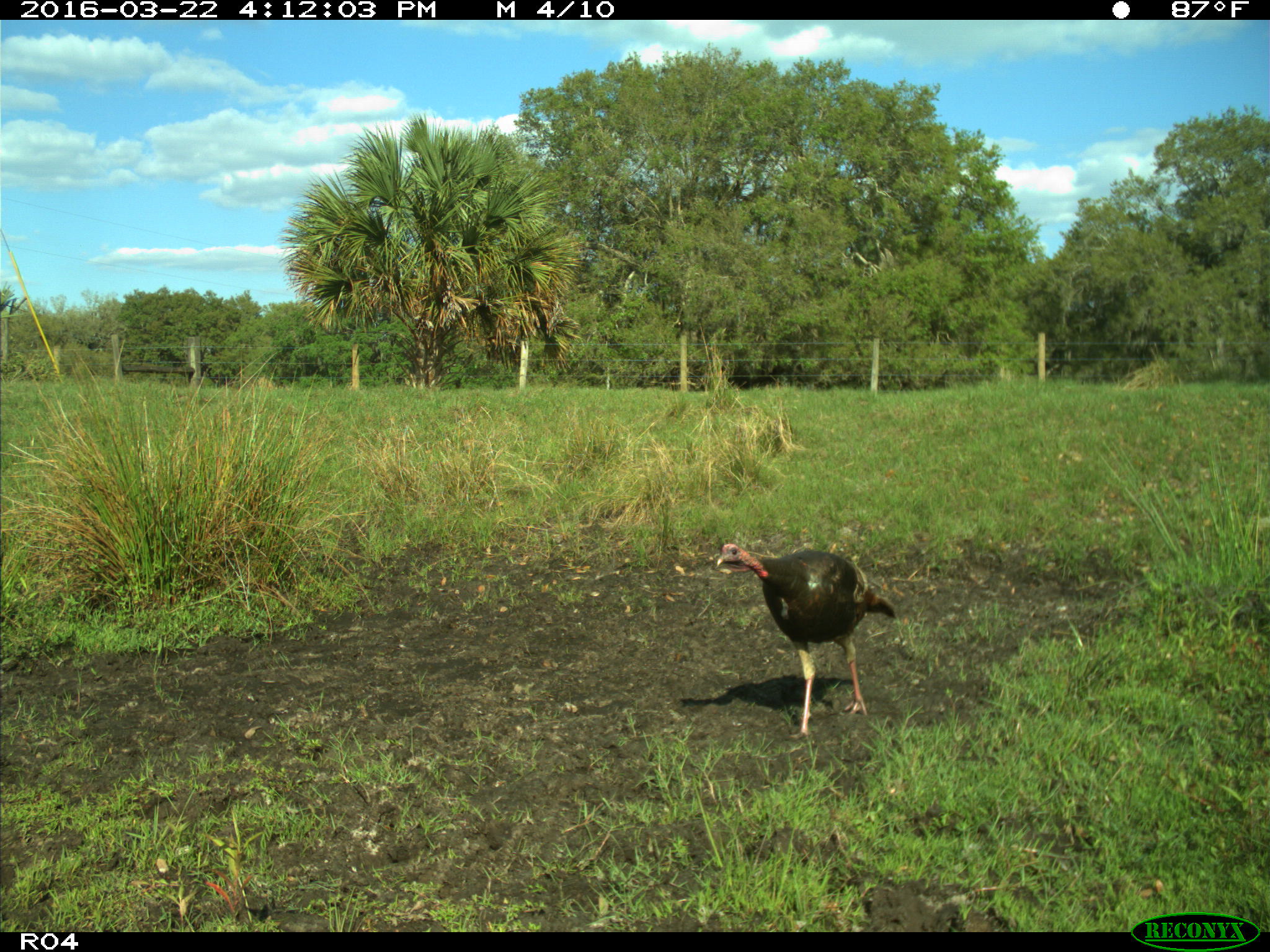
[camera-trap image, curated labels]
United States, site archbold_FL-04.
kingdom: Animalia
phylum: Chordata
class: Aves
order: Galliformes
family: Phasianidae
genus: Meleagris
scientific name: Meleagris gallopavo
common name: wild turkey